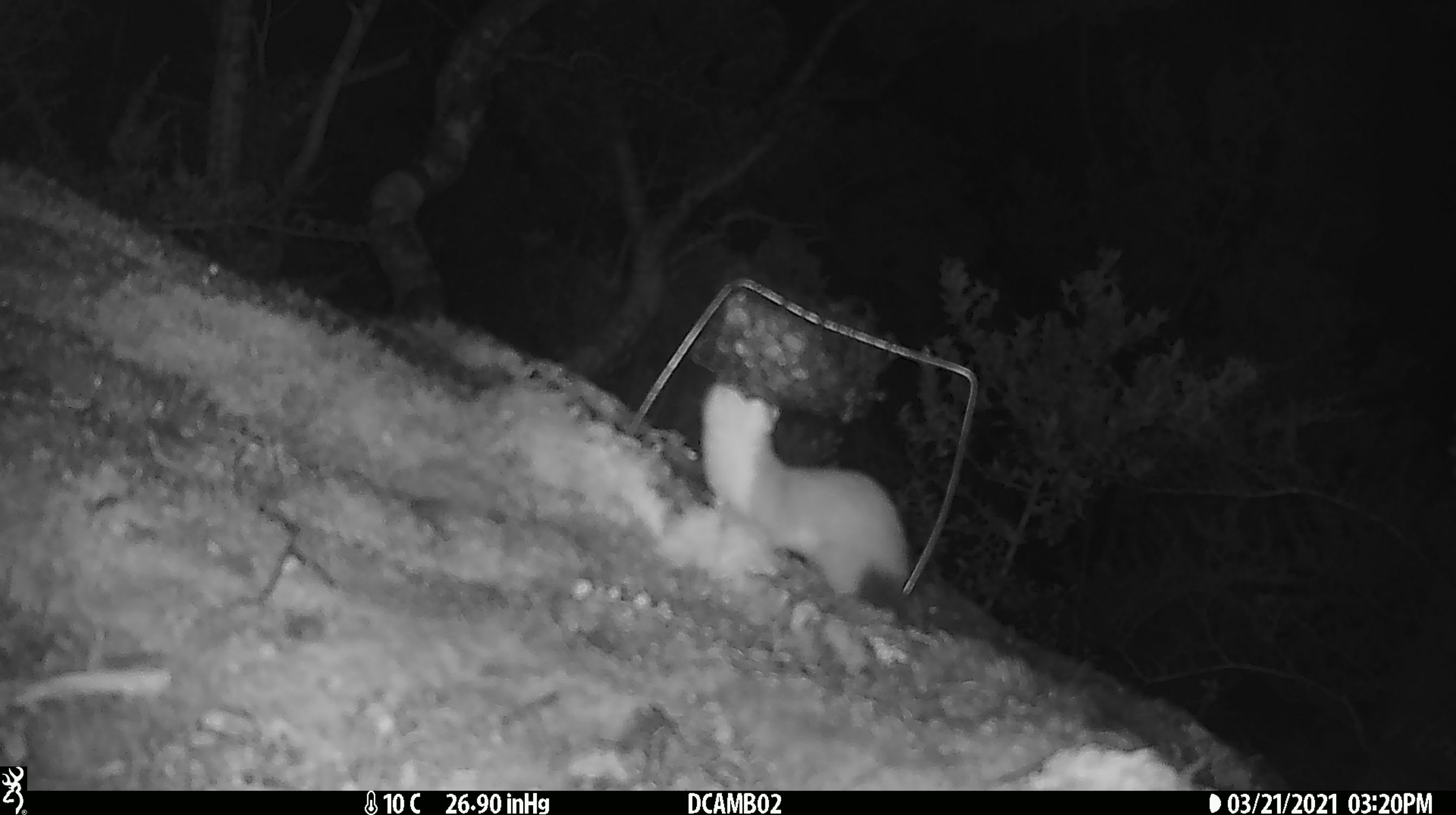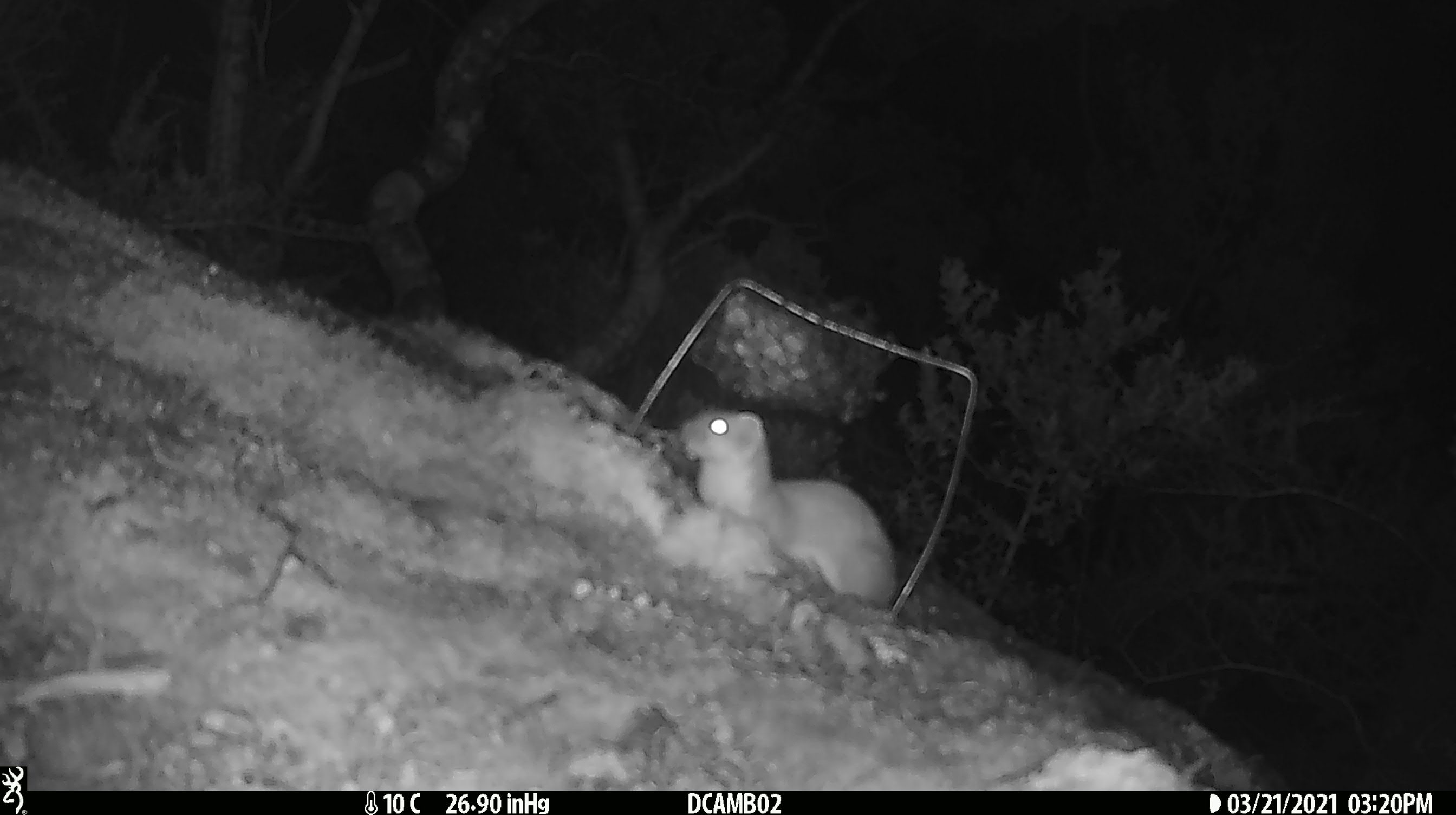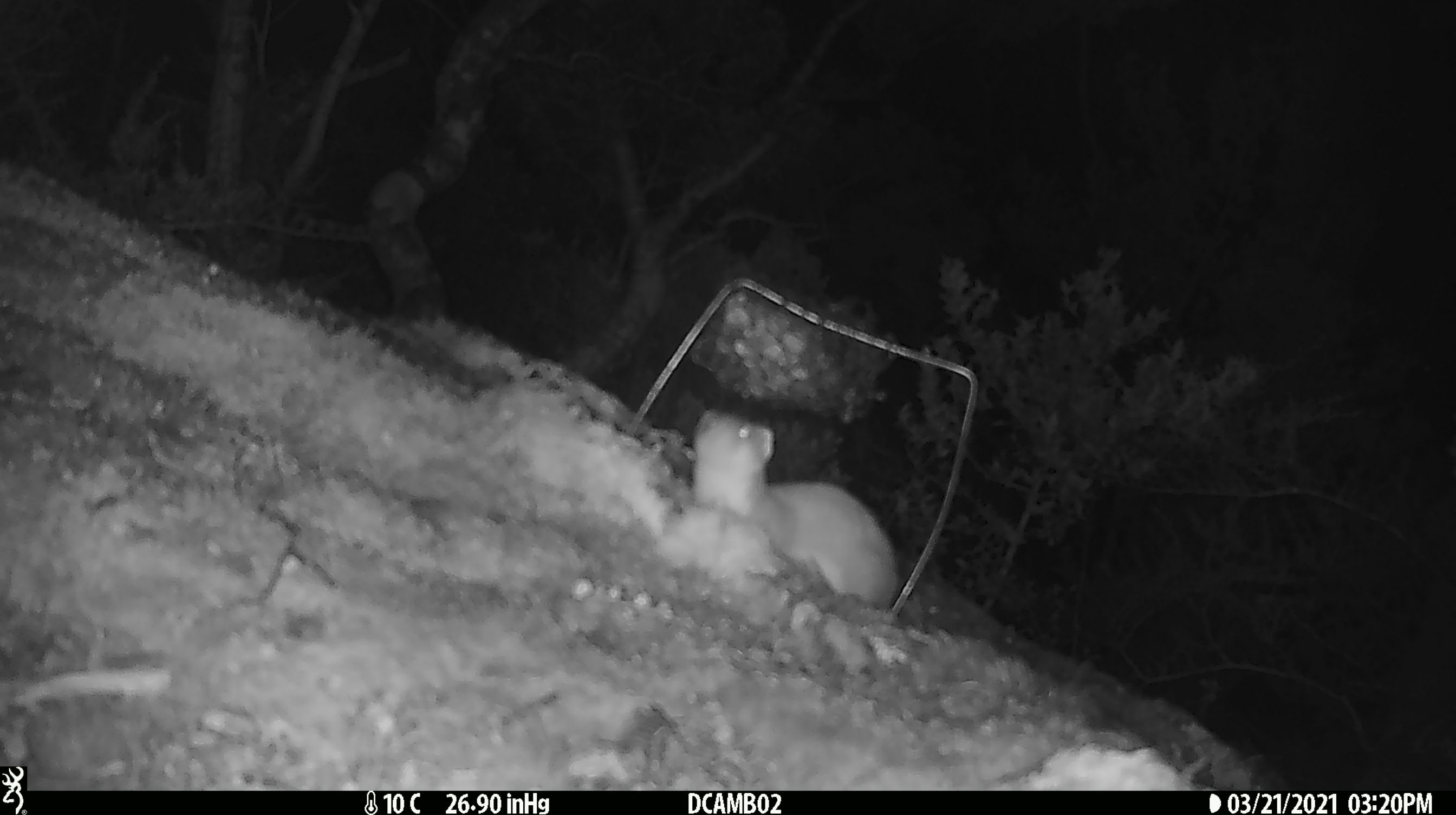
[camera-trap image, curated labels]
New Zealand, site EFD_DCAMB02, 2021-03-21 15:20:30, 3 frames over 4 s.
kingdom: Animalia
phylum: Chordata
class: Mammalia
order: Carnivora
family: Mustelidae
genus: Mustela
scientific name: Mustela erminea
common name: stoat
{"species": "stoat (Mustela erminea)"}